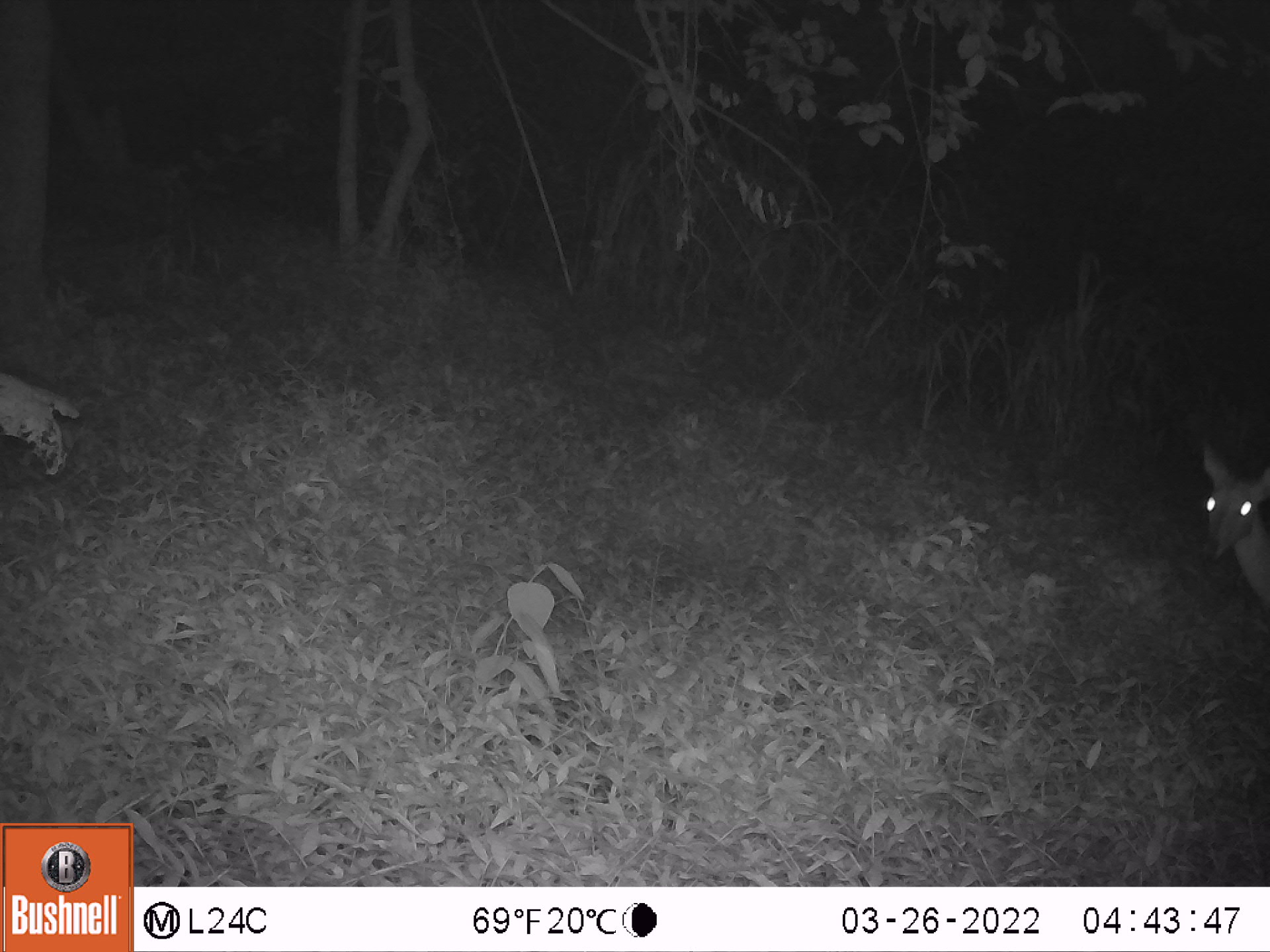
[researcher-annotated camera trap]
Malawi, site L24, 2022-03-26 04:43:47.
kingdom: Animalia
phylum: Chordata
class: Mammalia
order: Artiodactyla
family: Bovidae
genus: Tragelaphus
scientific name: Tragelaphus sylvaticus sylvaticus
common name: cape bushbuck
Cape bushbuck (Tragelaphus sylvaticus sylvaticus), count 1.